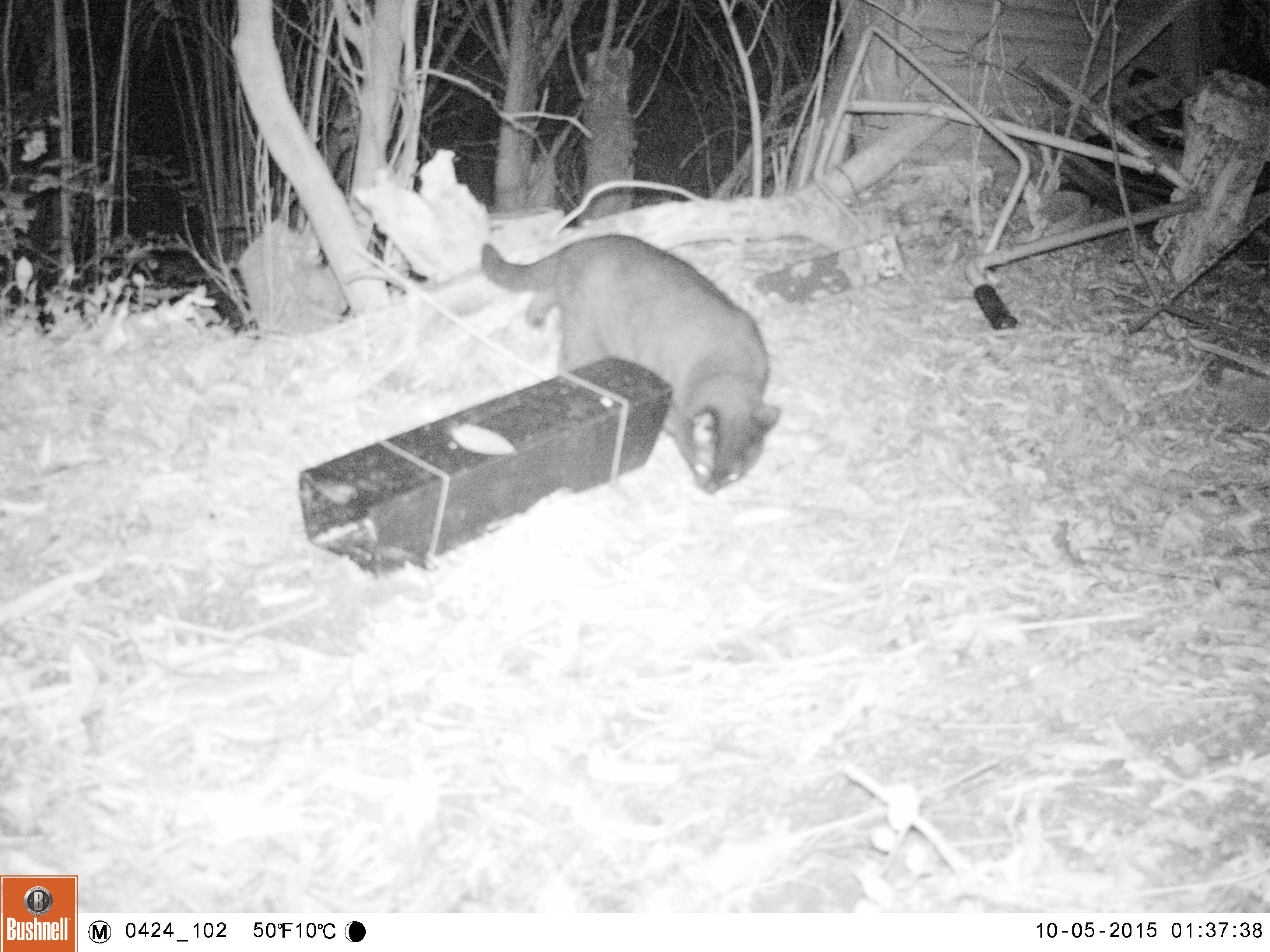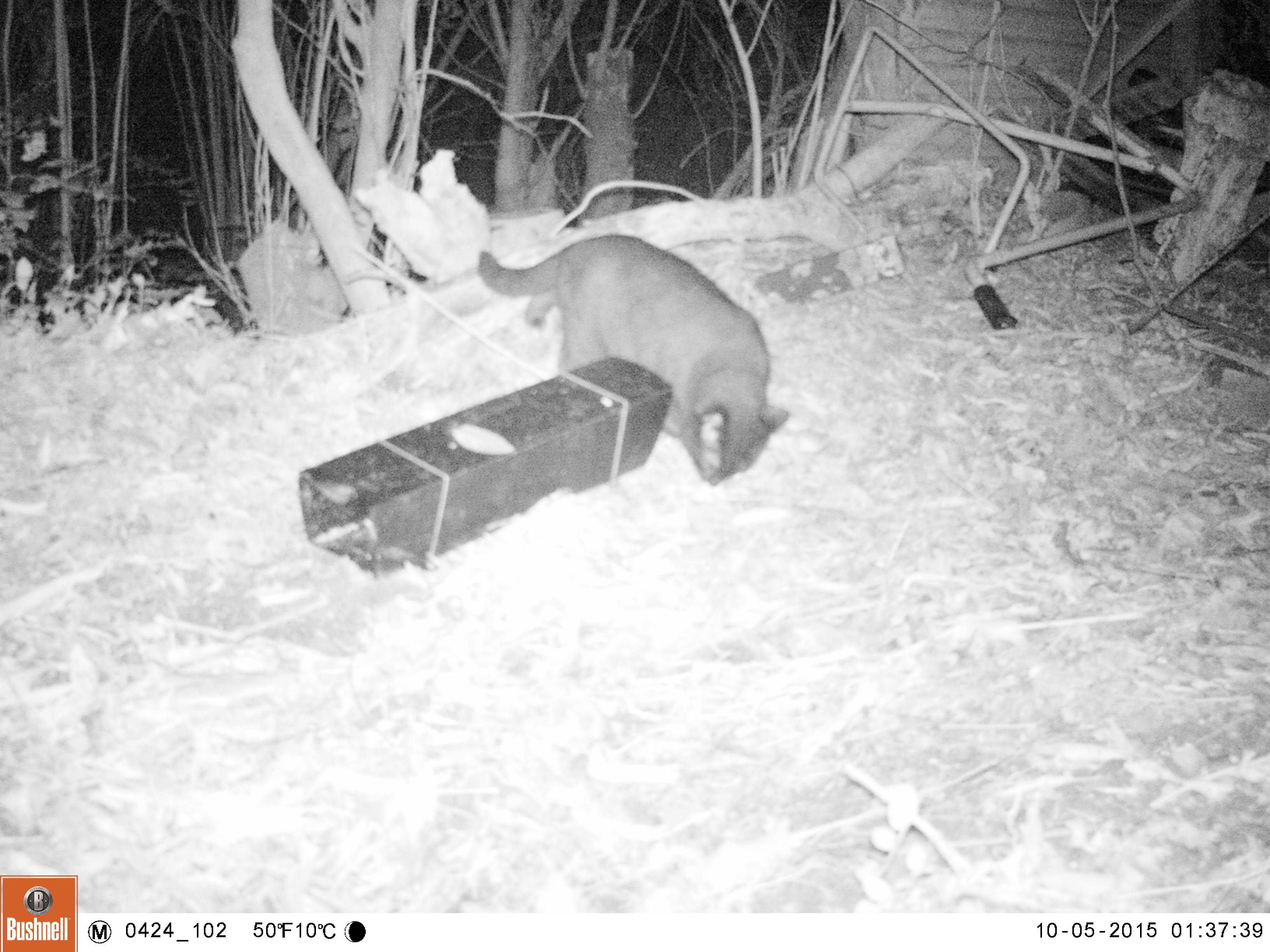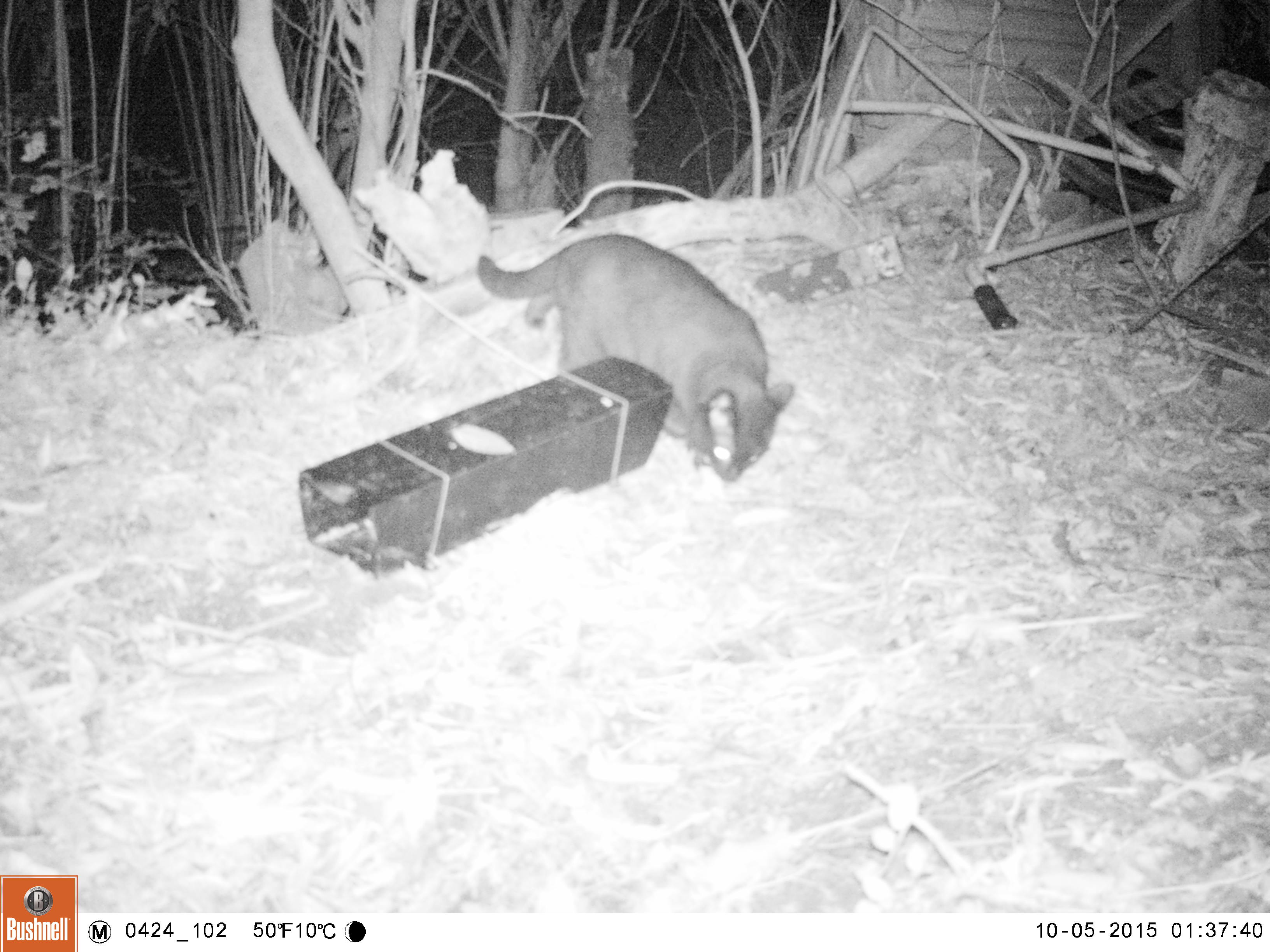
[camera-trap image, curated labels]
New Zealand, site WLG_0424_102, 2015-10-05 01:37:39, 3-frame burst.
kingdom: Animalia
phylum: Chordata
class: Mammalia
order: Carnivora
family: Felidae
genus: Felis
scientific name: Felis catus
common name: domestic cat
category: cat